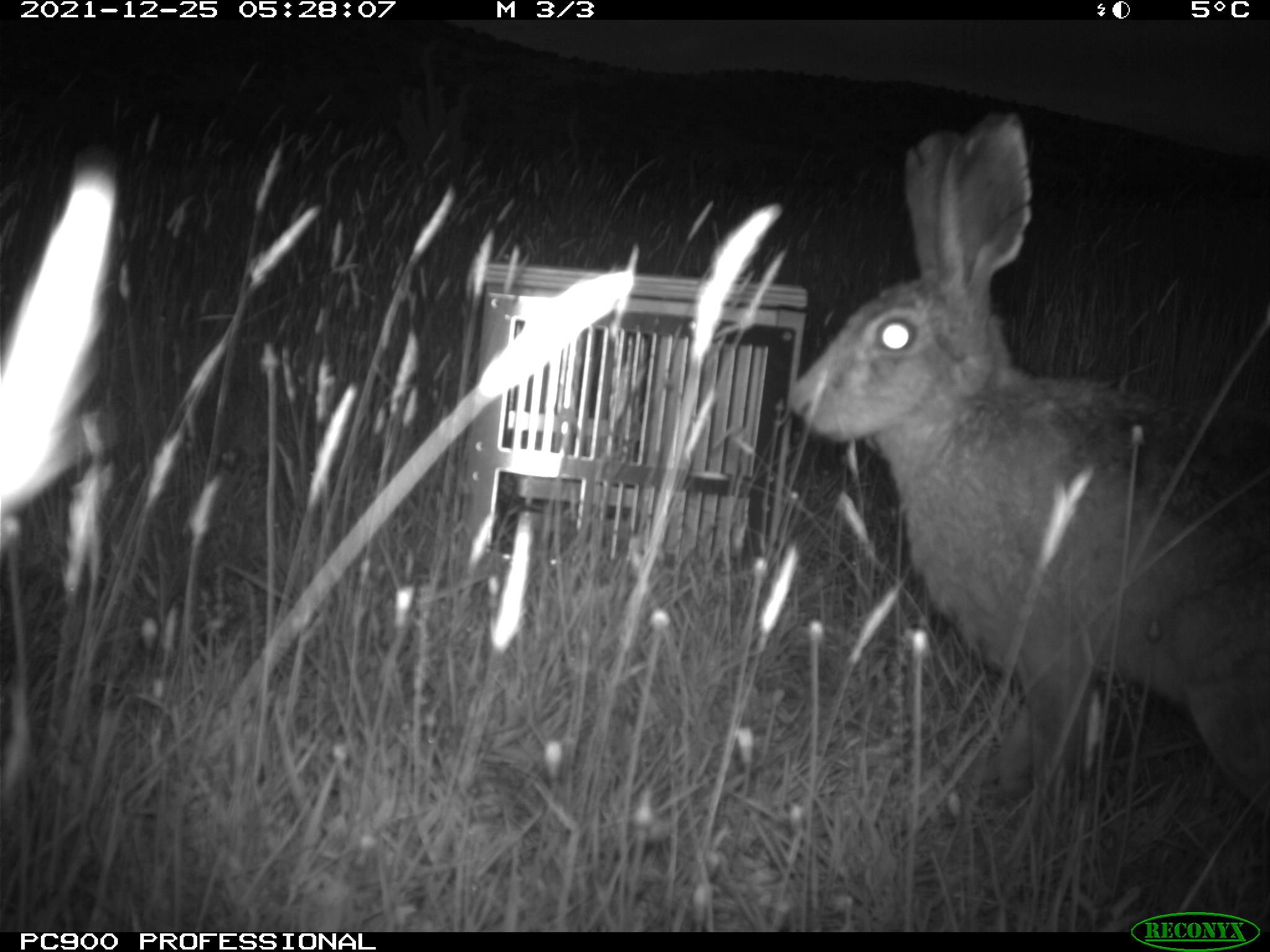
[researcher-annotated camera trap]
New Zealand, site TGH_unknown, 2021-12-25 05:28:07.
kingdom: Animalia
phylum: Chordata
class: Mammalia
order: Lagomorpha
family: Leporidae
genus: Lepus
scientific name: Lepus europaeus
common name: brown hare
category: hare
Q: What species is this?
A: Hare (brown hare) (Lepus europaeus).